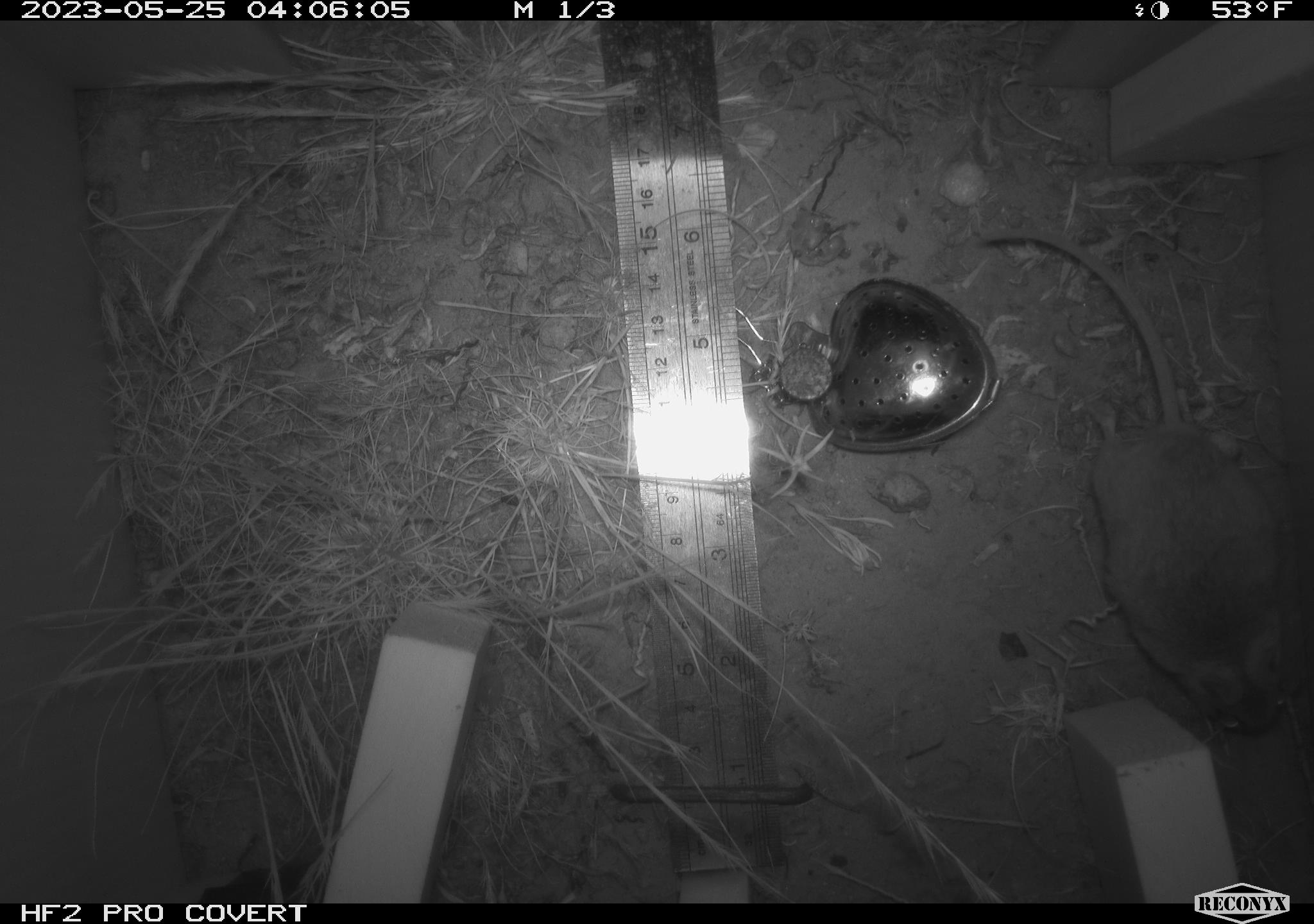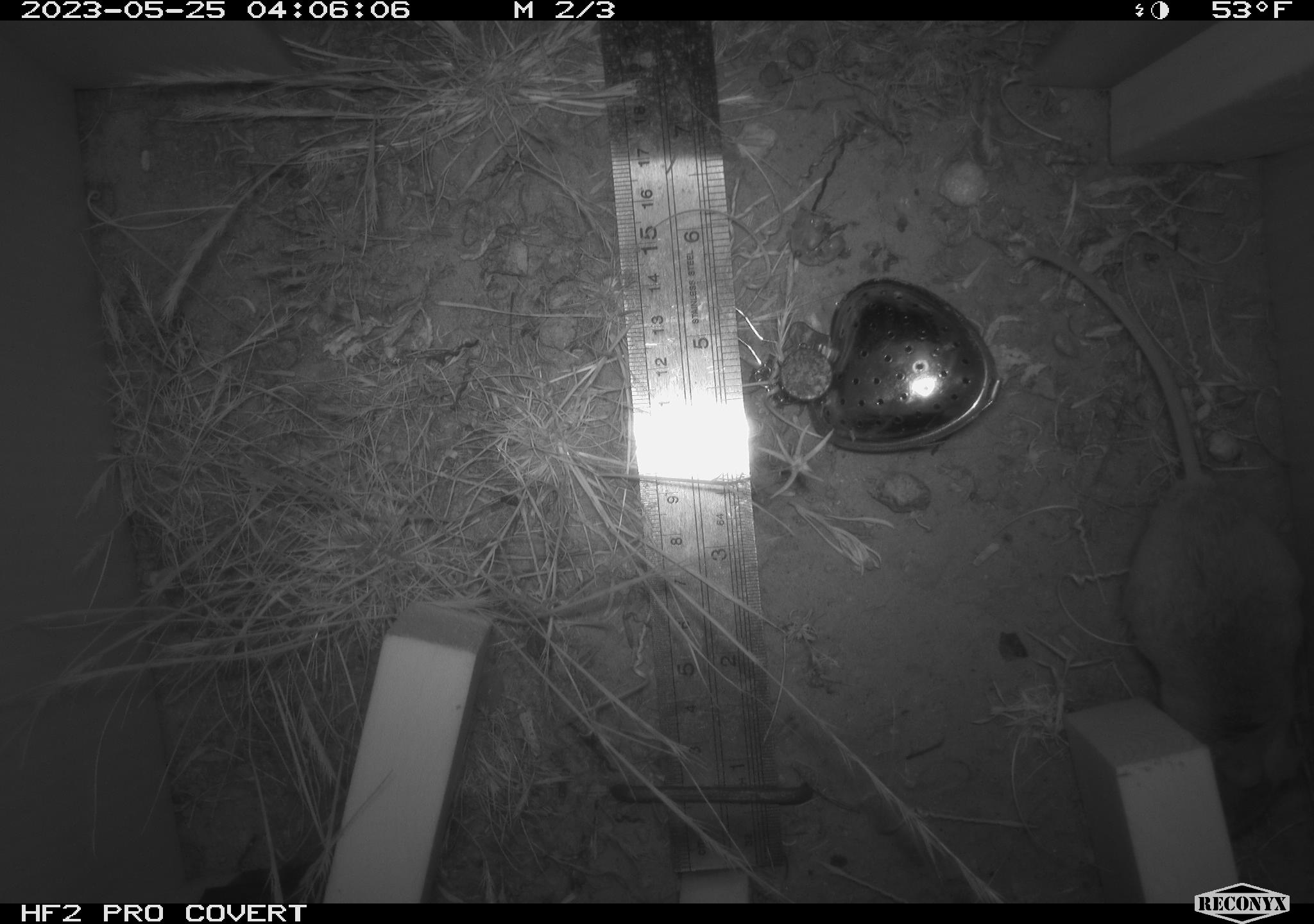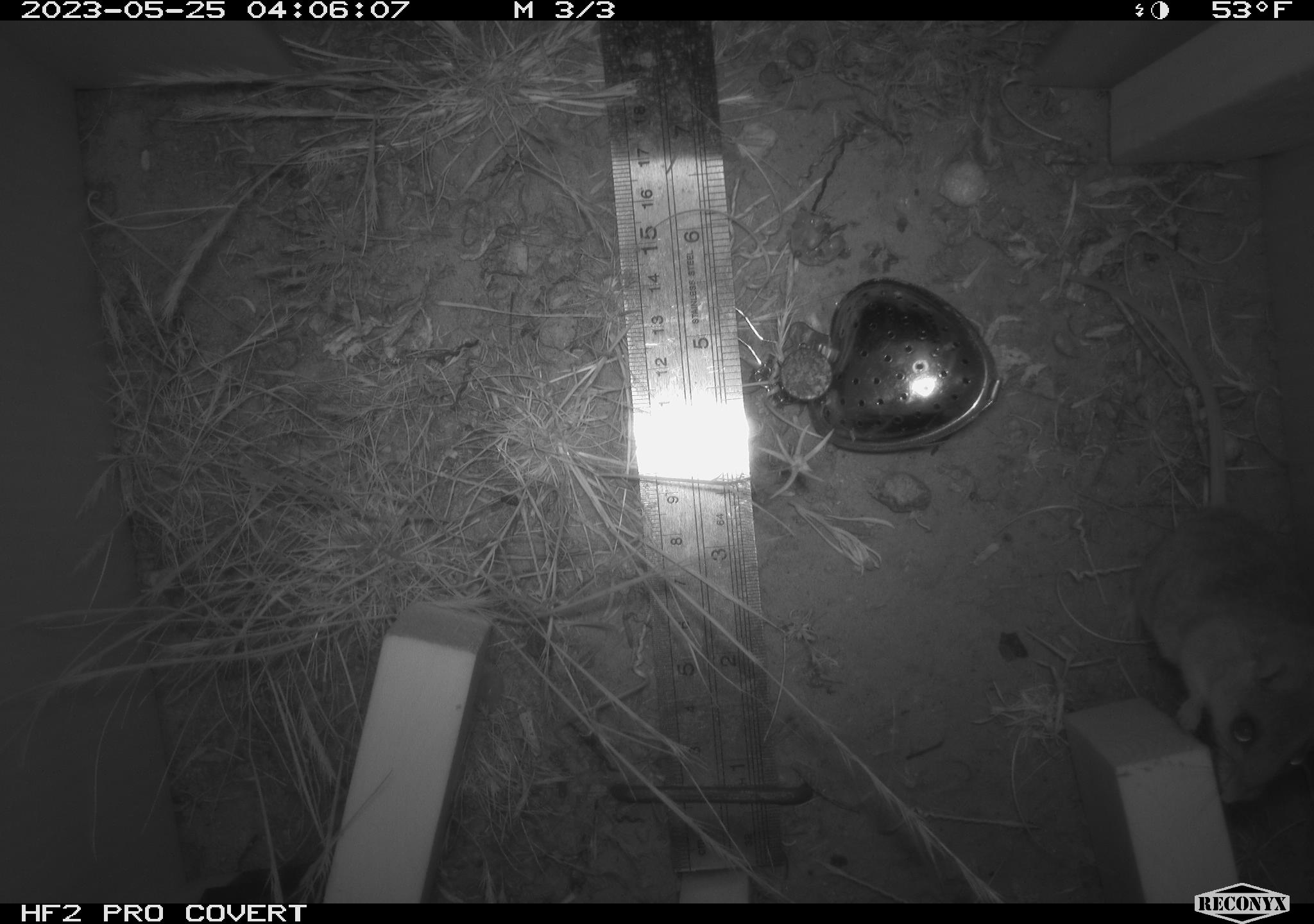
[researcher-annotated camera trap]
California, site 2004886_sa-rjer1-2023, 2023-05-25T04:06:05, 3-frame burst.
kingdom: Animalia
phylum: Chordata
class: Mammalia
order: Rodentia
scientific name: Rodentia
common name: mouse species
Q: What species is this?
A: Mouse species (Rodentia).